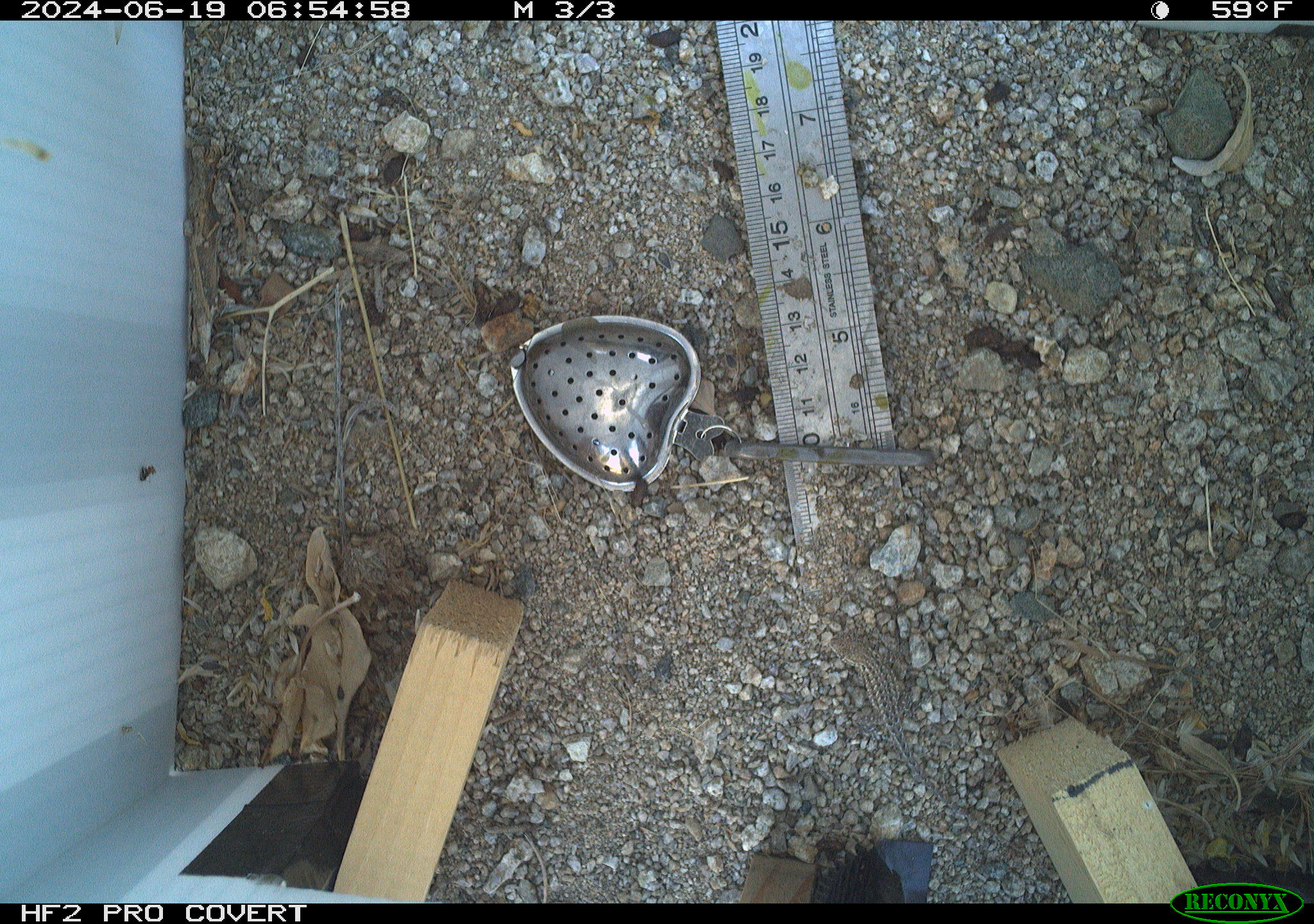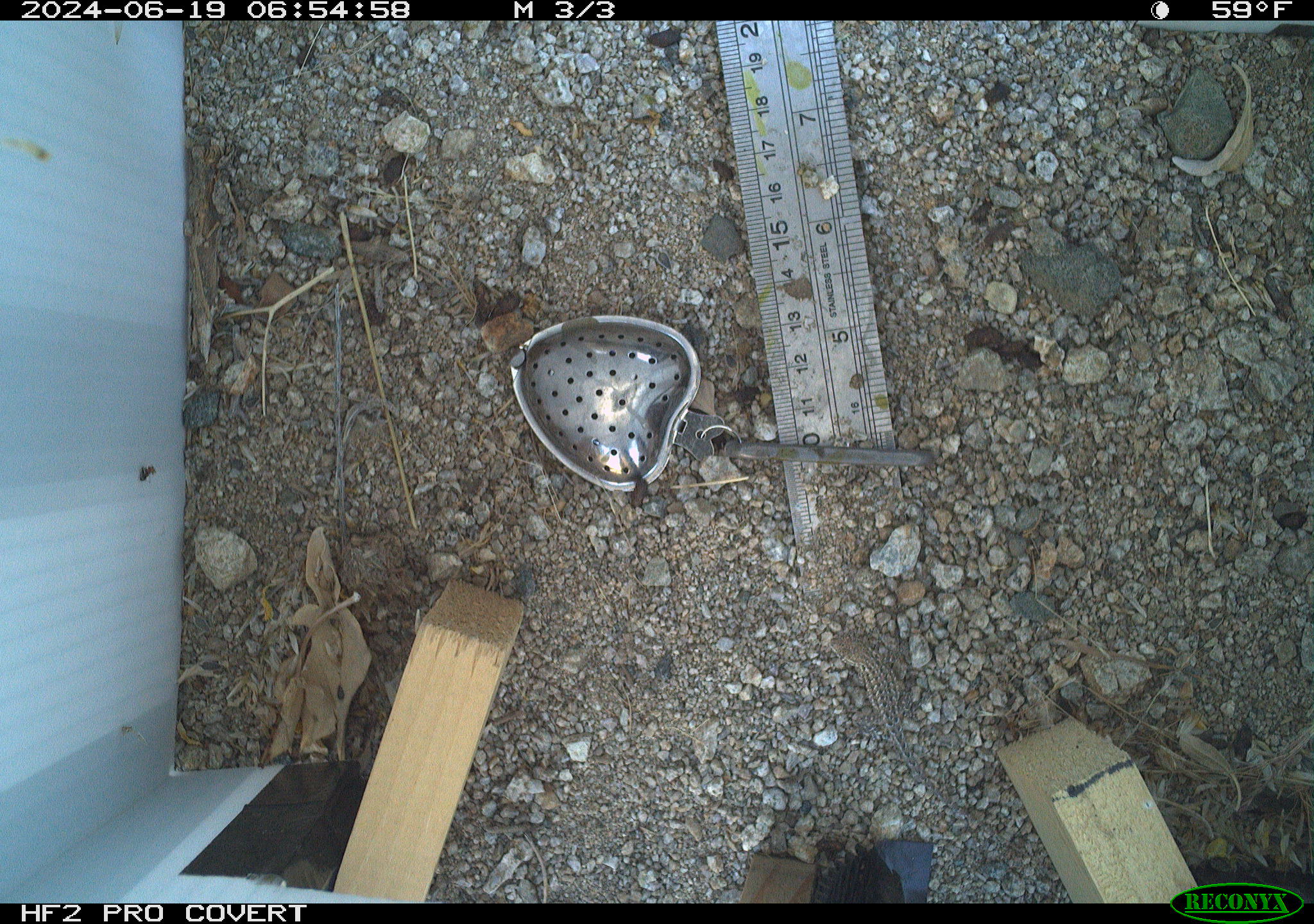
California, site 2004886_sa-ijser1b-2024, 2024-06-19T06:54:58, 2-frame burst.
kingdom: Animalia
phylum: Chordata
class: Reptilia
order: Squamata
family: Phrynosomatidae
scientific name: Phrynosomatidae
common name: phrynosomatid lizards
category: phrynosomatidae family